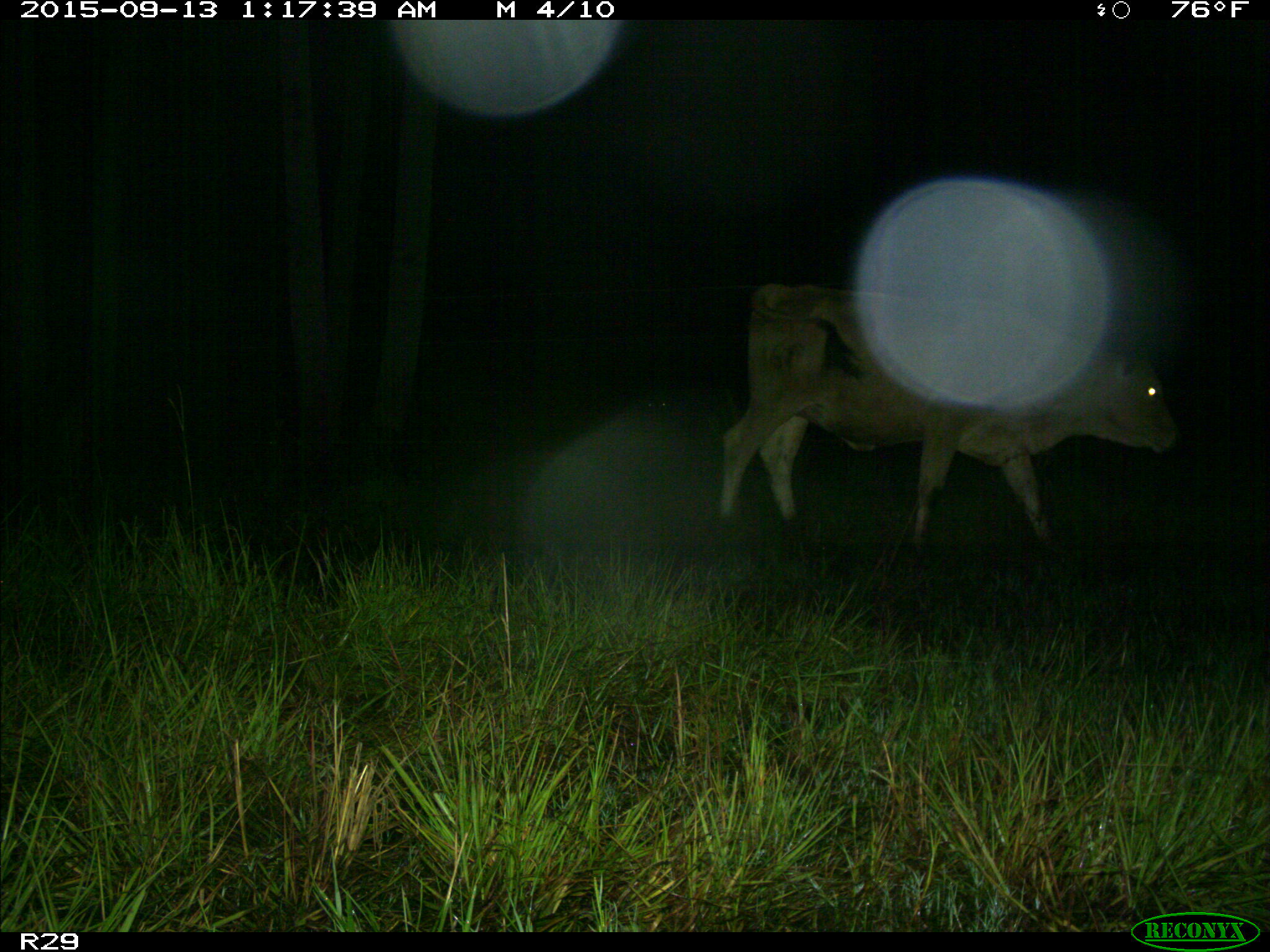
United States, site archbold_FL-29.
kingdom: Animalia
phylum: Chordata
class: Mammalia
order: Artiodactyla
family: Bovidae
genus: Bos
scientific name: Bos taurus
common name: domestic cow